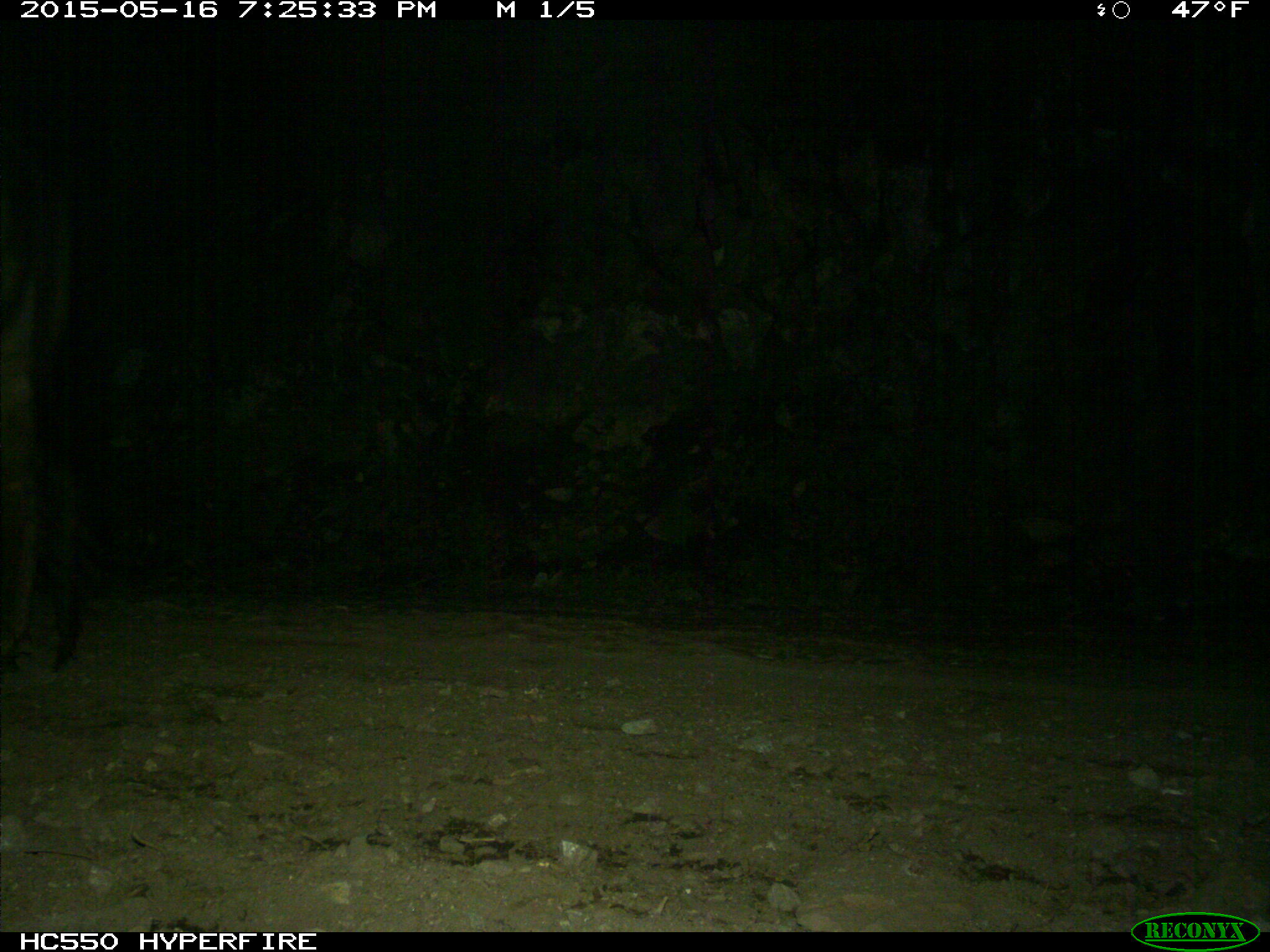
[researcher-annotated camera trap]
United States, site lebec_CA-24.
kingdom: Animalia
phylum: Chordata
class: Mammalia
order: Artiodactyla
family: Bovidae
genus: Bos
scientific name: Bos taurus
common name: domestic cow